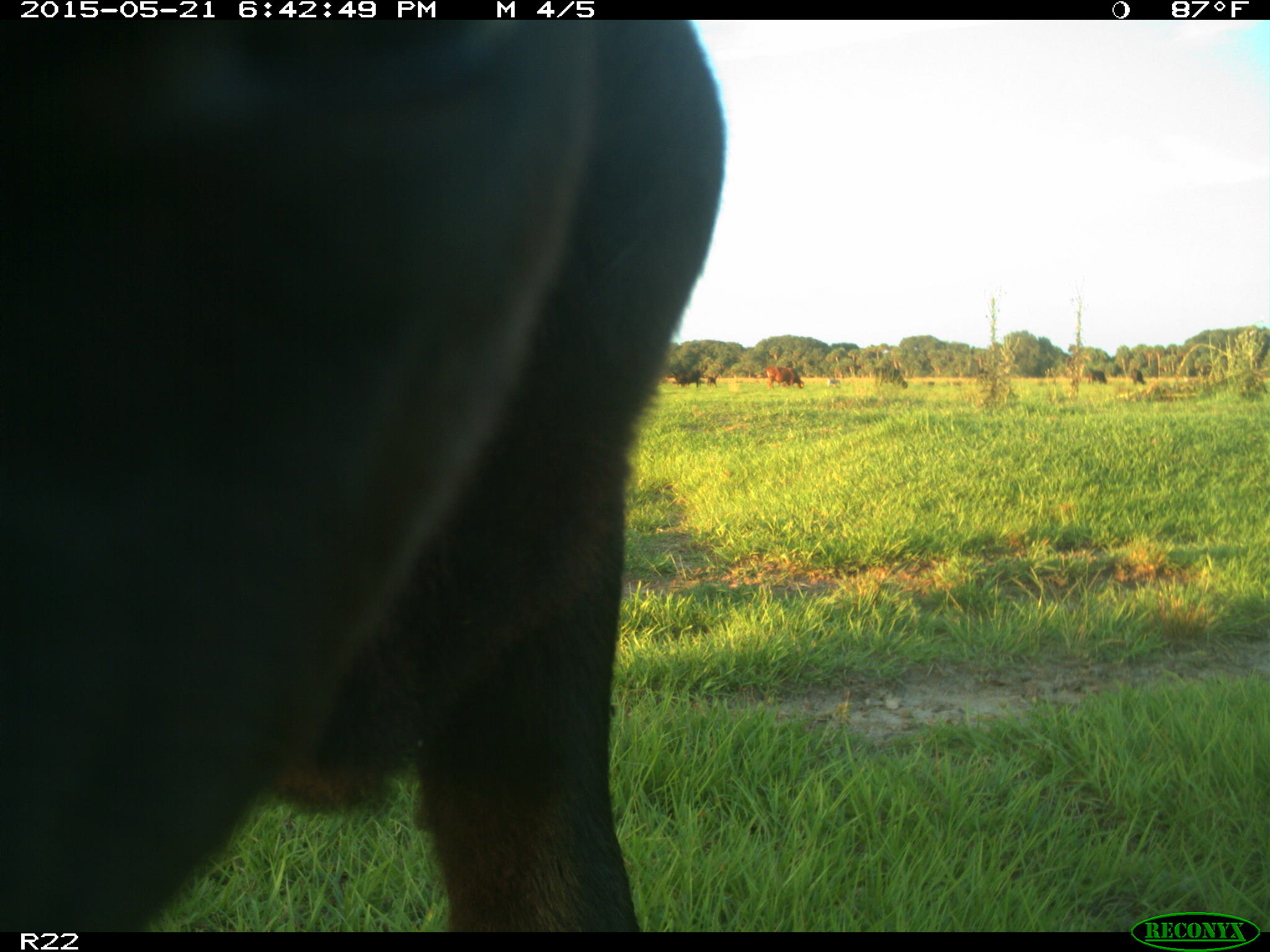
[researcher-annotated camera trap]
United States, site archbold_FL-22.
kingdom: Animalia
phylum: Chordata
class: Mammalia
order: Artiodactyla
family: Bovidae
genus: Bos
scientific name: Bos taurus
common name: domestic cow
Bos taurus (domestic cow).